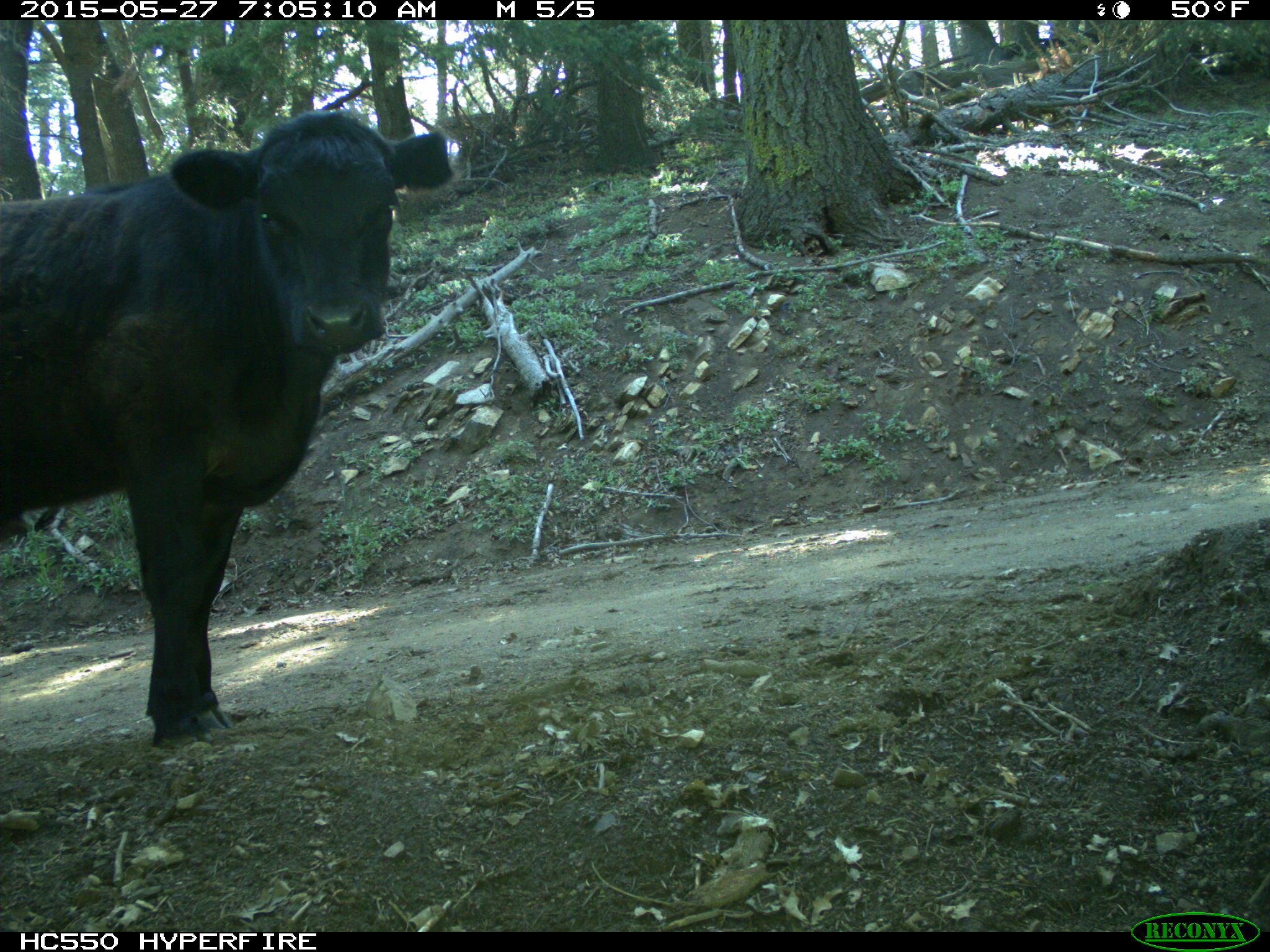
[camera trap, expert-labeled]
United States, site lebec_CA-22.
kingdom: Animalia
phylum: Chordata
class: Mammalia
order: Artiodactyla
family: Bovidae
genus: Bos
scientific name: Bos taurus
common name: domestic cow